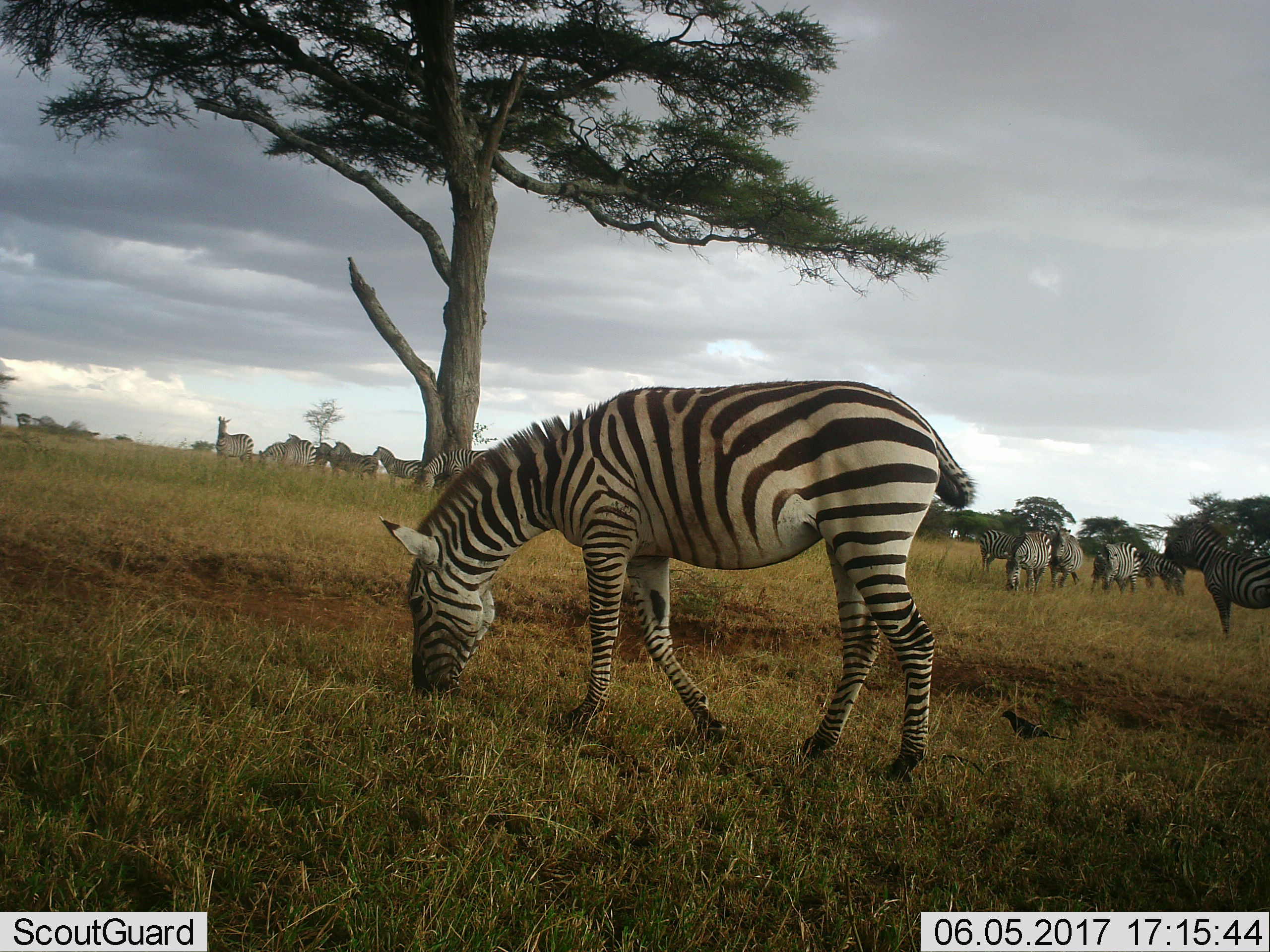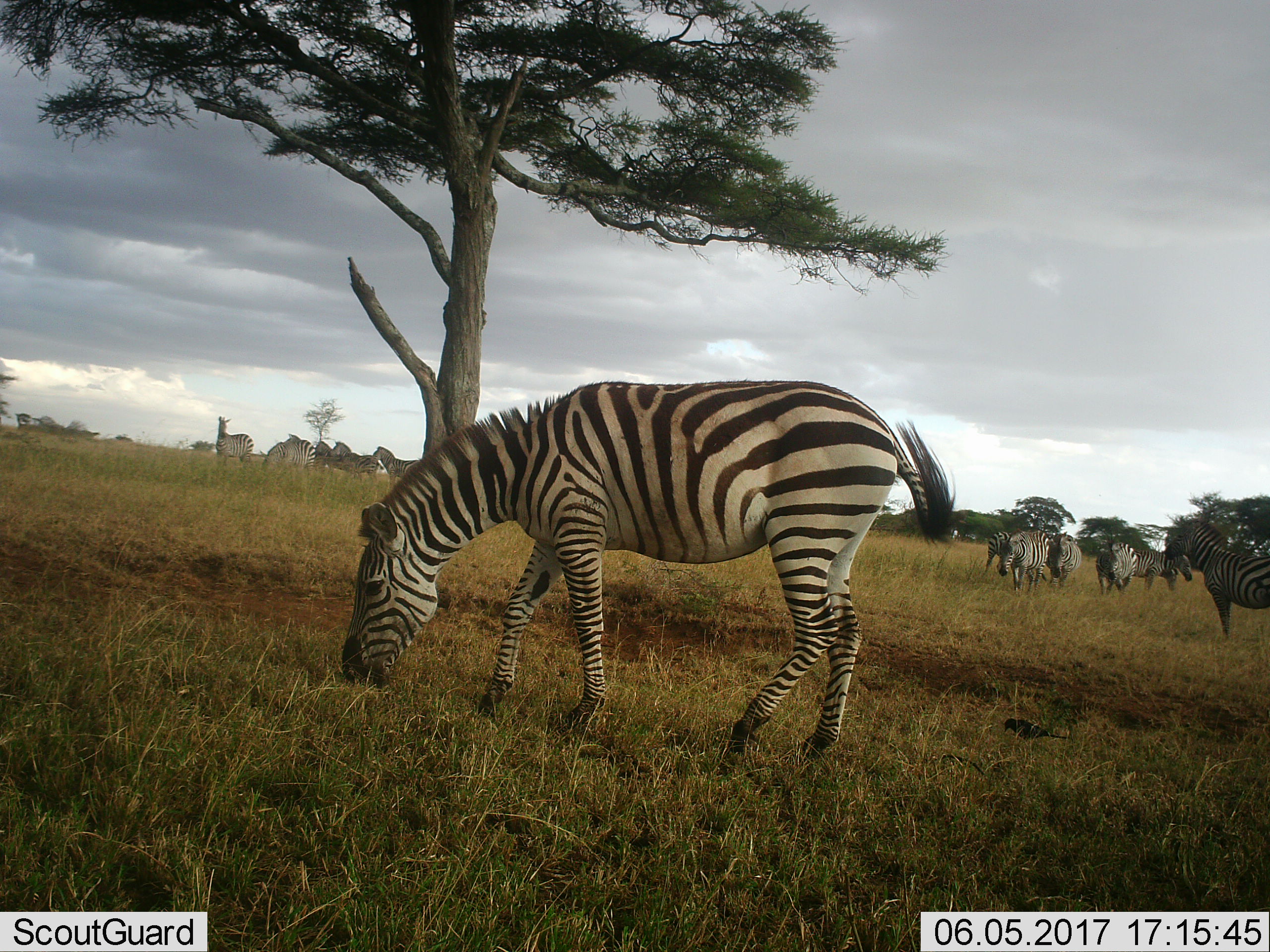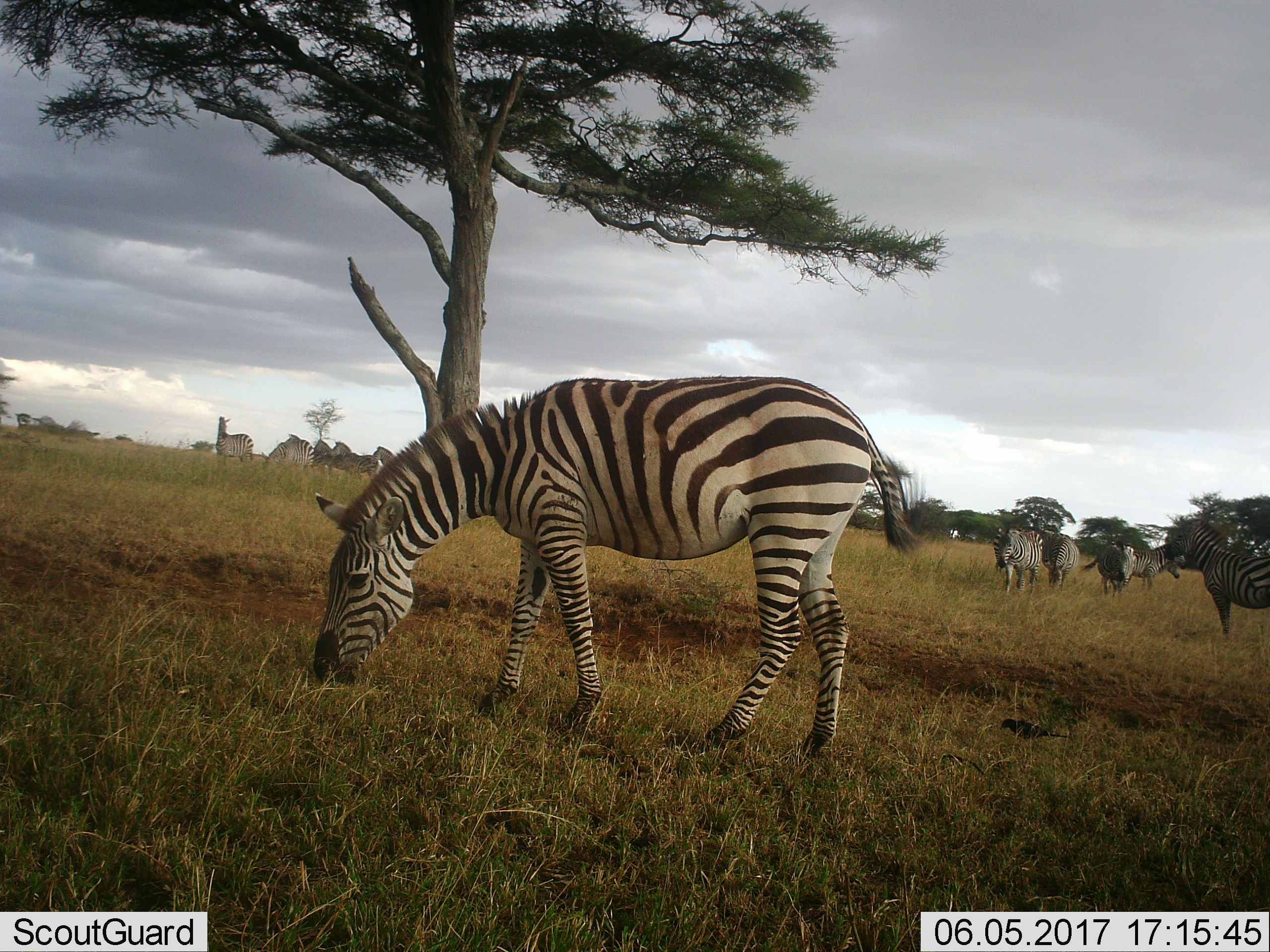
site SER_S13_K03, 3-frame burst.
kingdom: Animalia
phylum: Chordata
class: Mammalia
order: Perissodactyla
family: Equidae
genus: Equus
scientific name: Equus quagga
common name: plains zebra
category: zebraplains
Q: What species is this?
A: Zebraplains (plains zebra) (Equus quagga).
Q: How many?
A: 11-50.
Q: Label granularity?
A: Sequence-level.